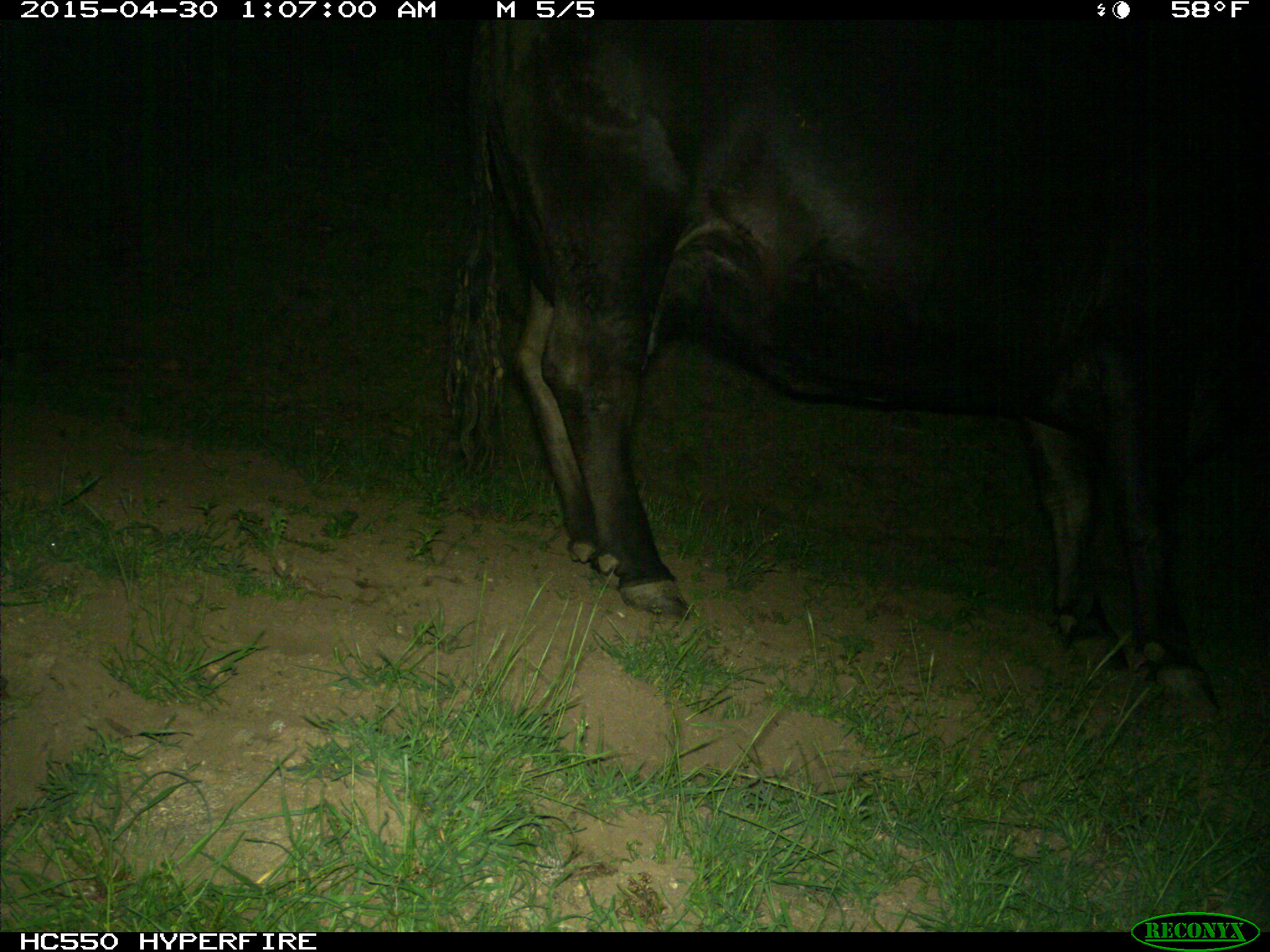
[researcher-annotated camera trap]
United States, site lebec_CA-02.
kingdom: Animalia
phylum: Chordata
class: Mammalia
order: Artiodactyla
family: Bovidae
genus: Bos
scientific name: Bos taurus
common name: domestic cow